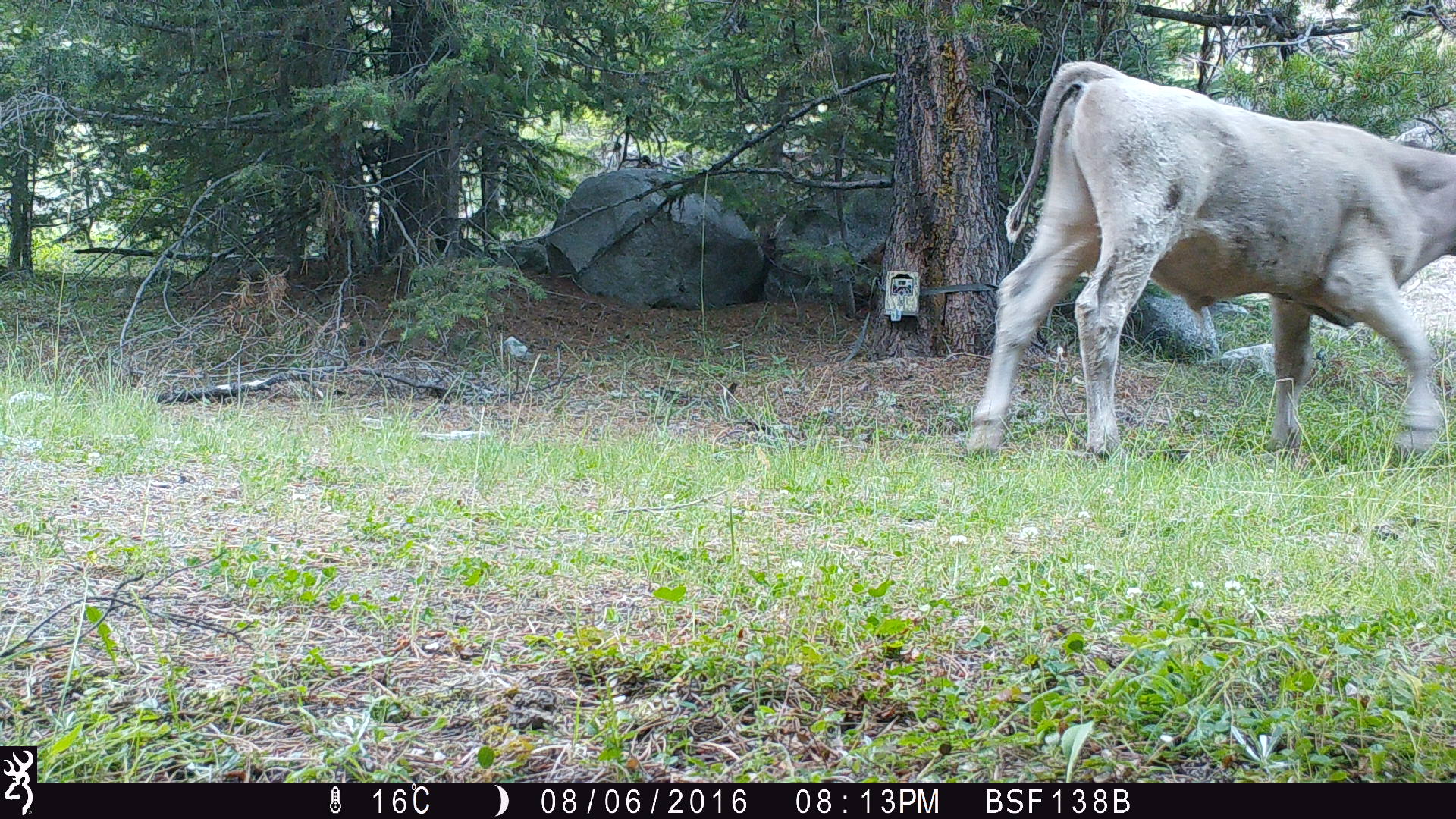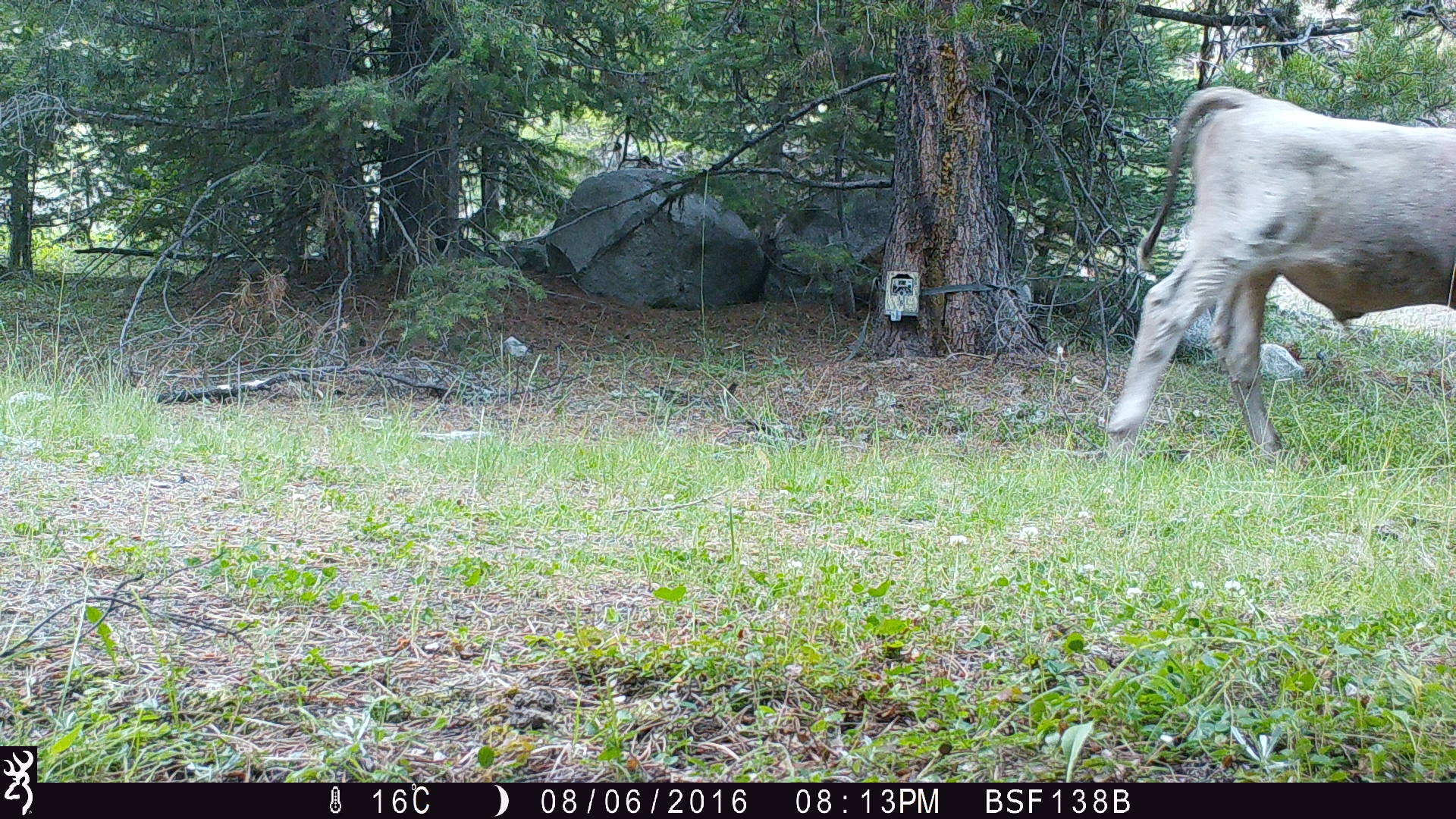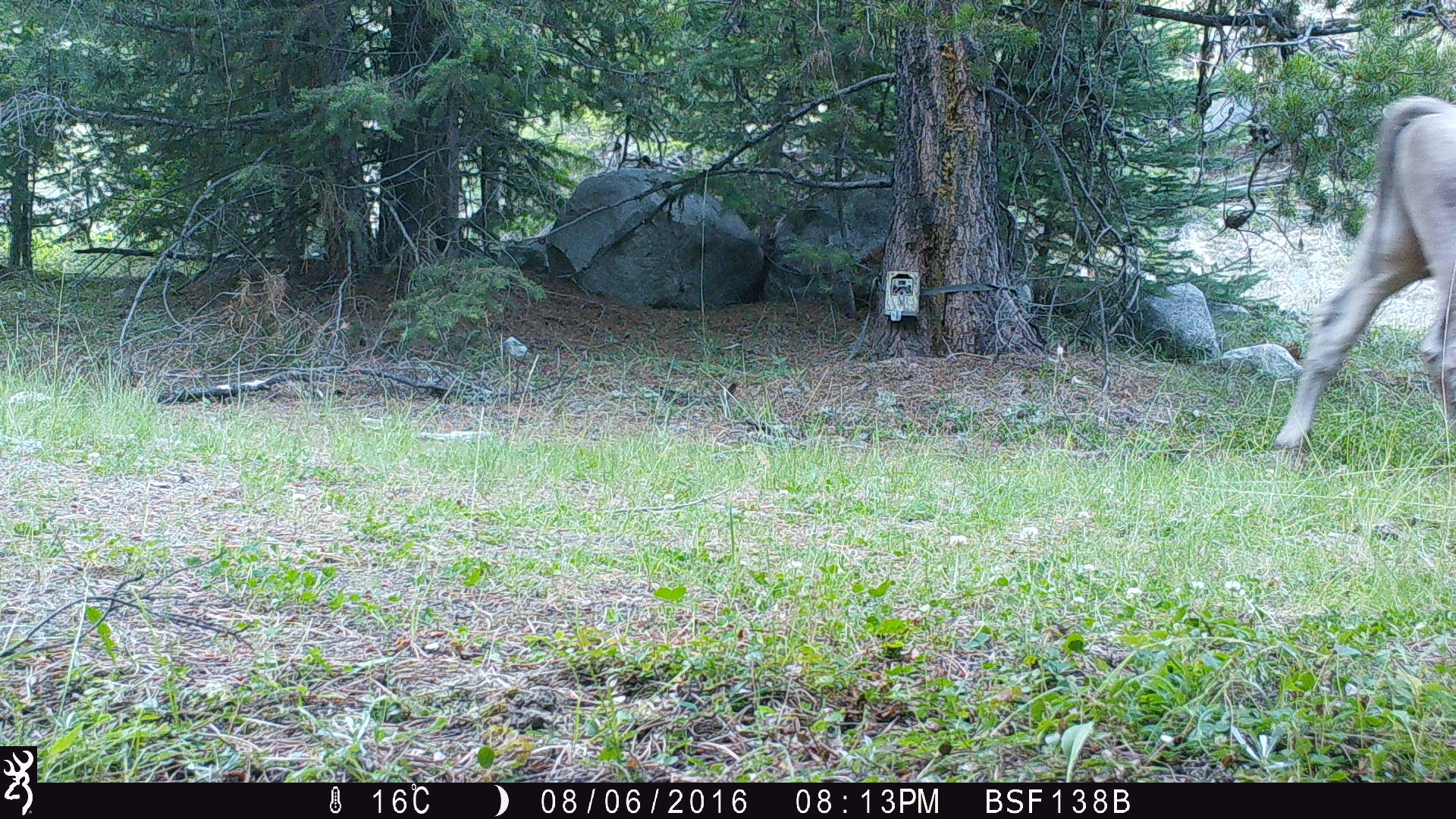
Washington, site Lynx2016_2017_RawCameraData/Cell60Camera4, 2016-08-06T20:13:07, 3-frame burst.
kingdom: Animalia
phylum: Chordata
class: Mammalia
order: Artiodactyla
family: Bovidae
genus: Bos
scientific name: Bos taurus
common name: domestic cattle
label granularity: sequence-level